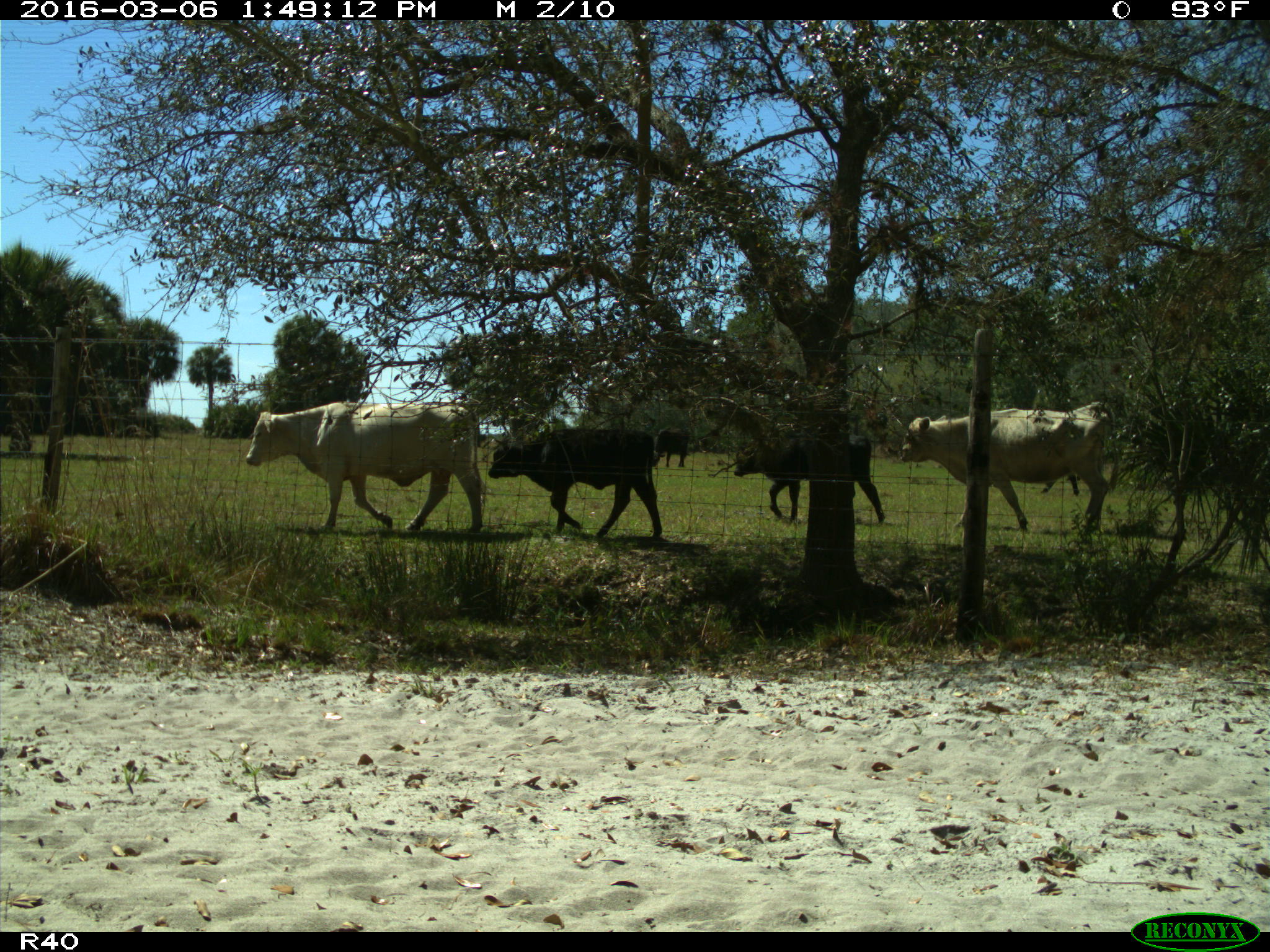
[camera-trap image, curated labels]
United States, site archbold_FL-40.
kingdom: Animalia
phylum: Chordata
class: Mammalia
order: Artiodactyla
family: Bovidae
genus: Bos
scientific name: Bos taurus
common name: domestic cow